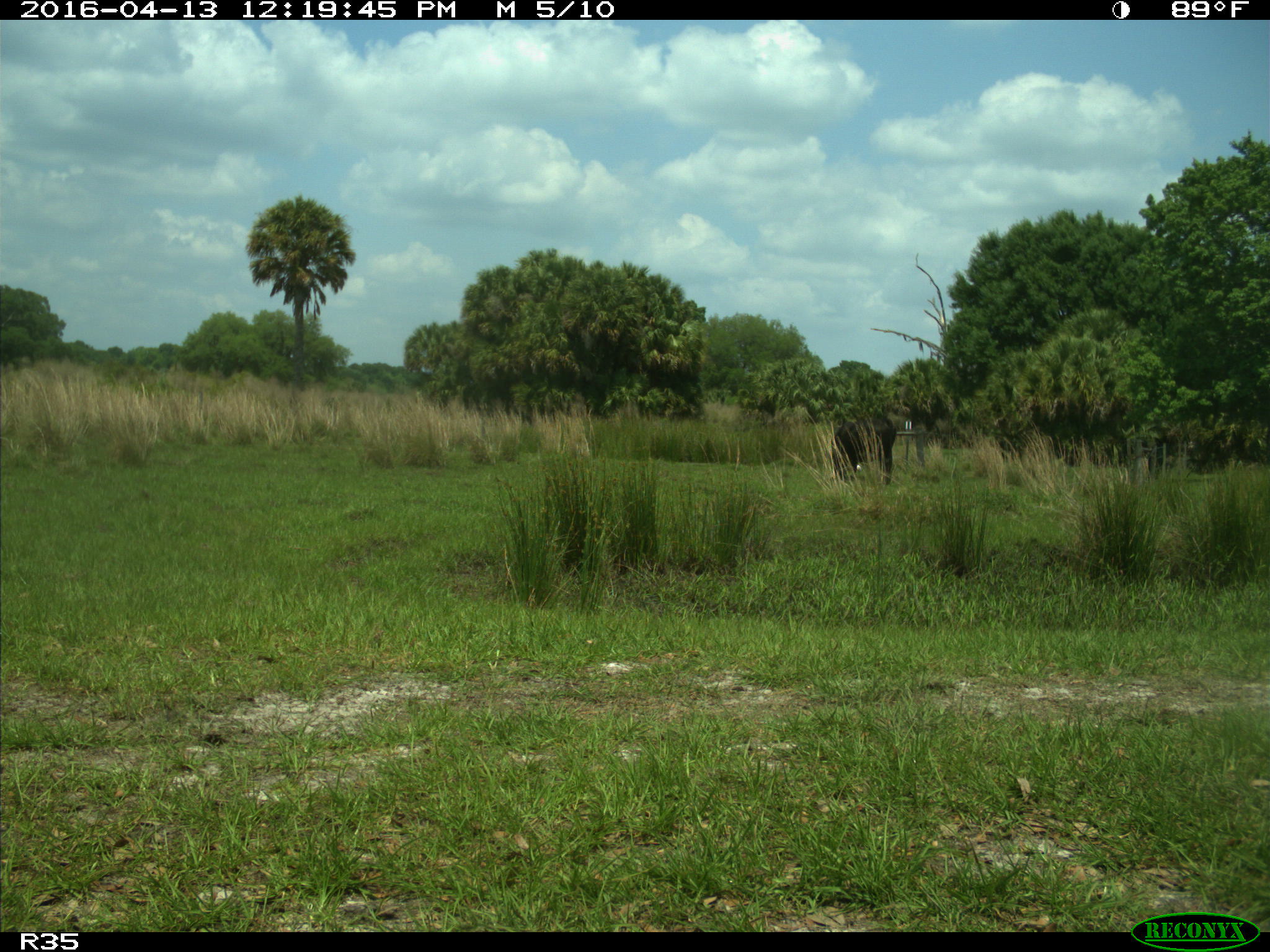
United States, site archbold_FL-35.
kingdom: Animalia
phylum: Chordata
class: Mammalia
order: Artiodactyla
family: Bovidae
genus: Bos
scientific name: Bos taurus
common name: domestic cow